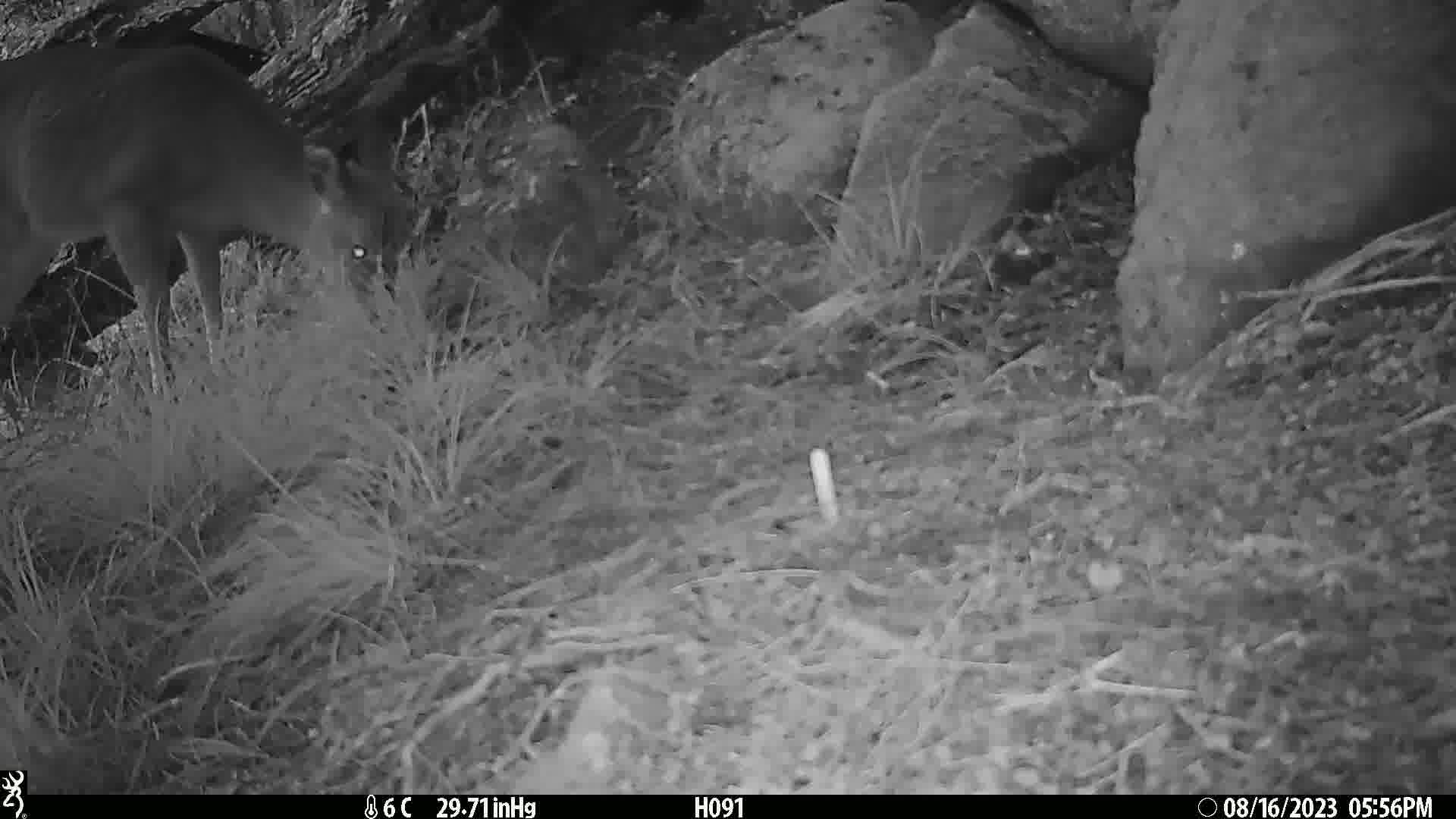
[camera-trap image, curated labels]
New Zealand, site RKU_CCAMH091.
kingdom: Animalia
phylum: Chordata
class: Mammalia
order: Artiodactyla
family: Cervidae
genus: Odocoileus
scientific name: Odocoileus virginianus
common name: white-tailed deer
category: white tailed deer